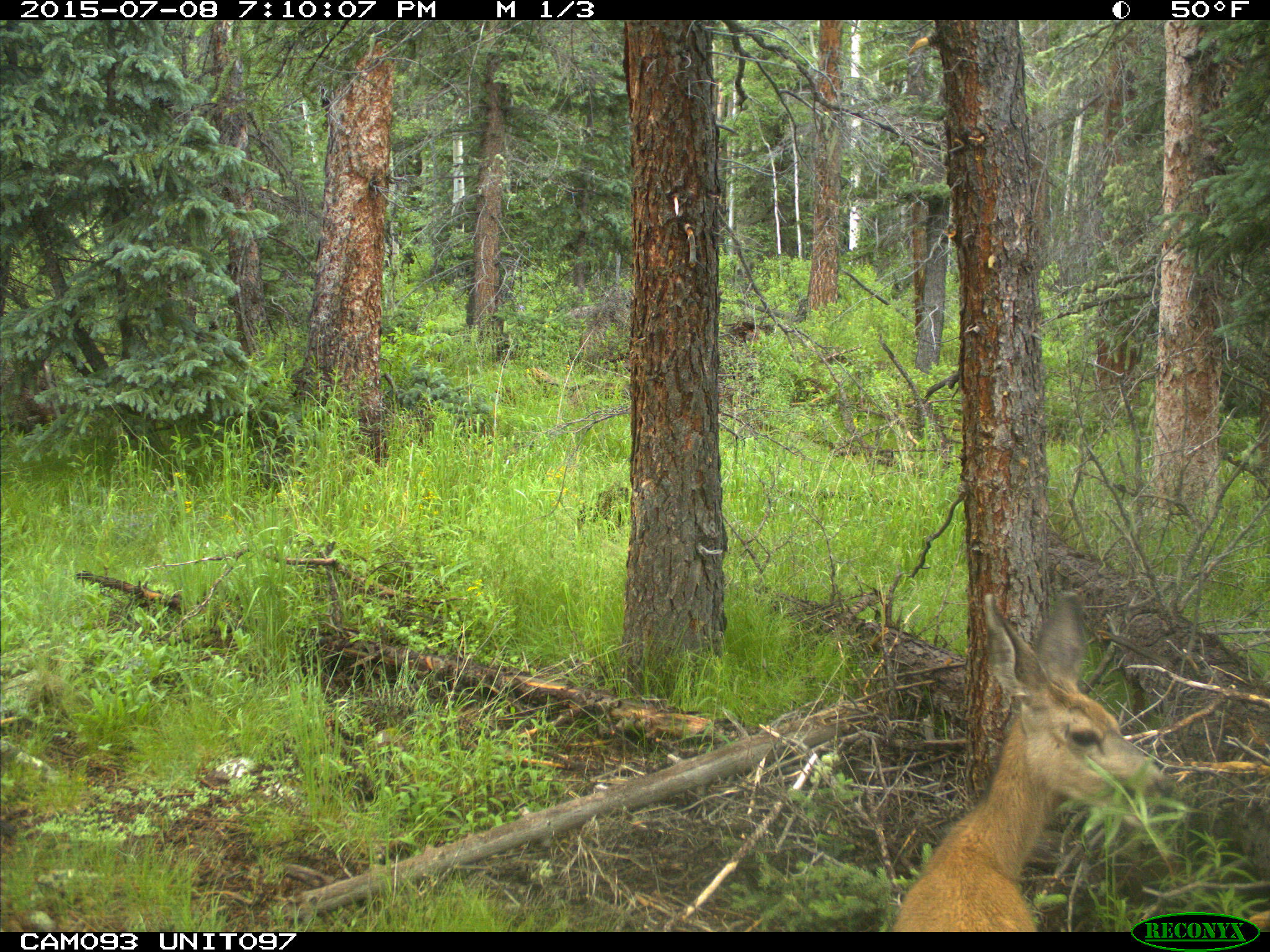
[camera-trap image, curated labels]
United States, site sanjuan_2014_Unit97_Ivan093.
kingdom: Animalia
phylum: Chordata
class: Mammalia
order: Artiodactyla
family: Cervidae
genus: Odocoileus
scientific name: Odocoileus hemionus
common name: mule deer